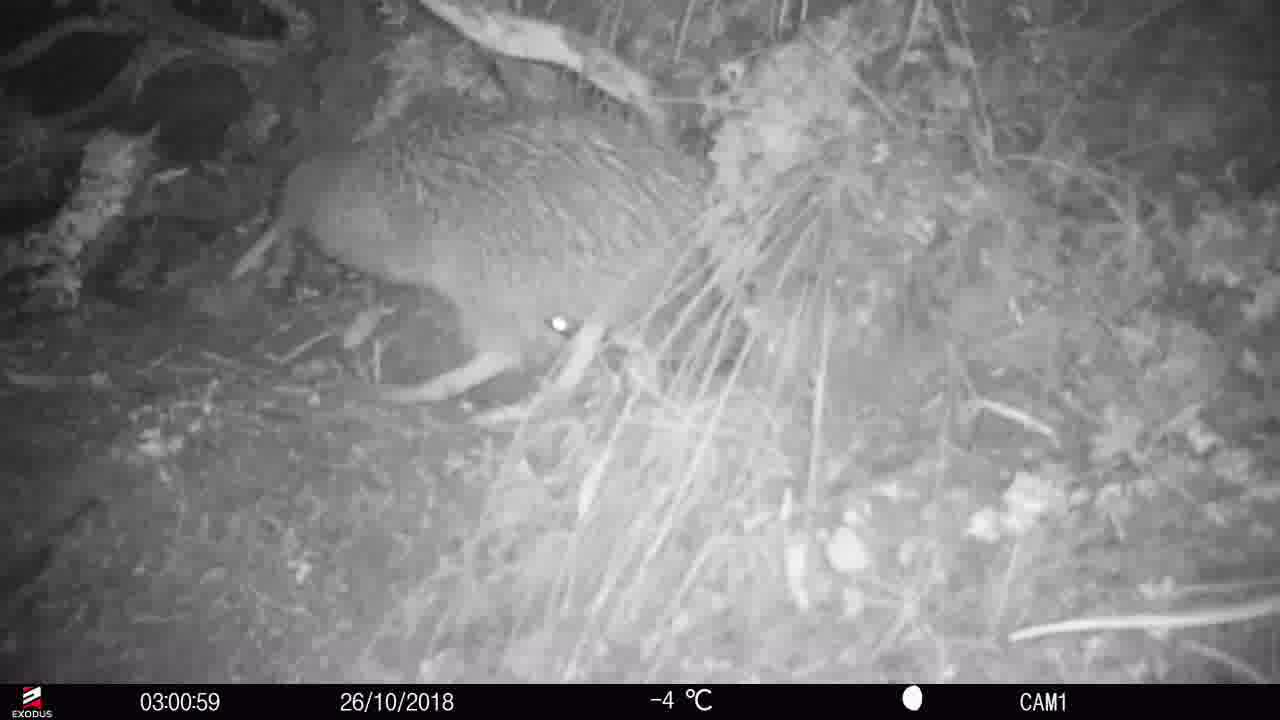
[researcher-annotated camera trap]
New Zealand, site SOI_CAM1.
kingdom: Animalia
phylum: Chordata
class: Aves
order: Apterygiformes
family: Apterygidae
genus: Apteryx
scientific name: Apteryx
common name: kiwi